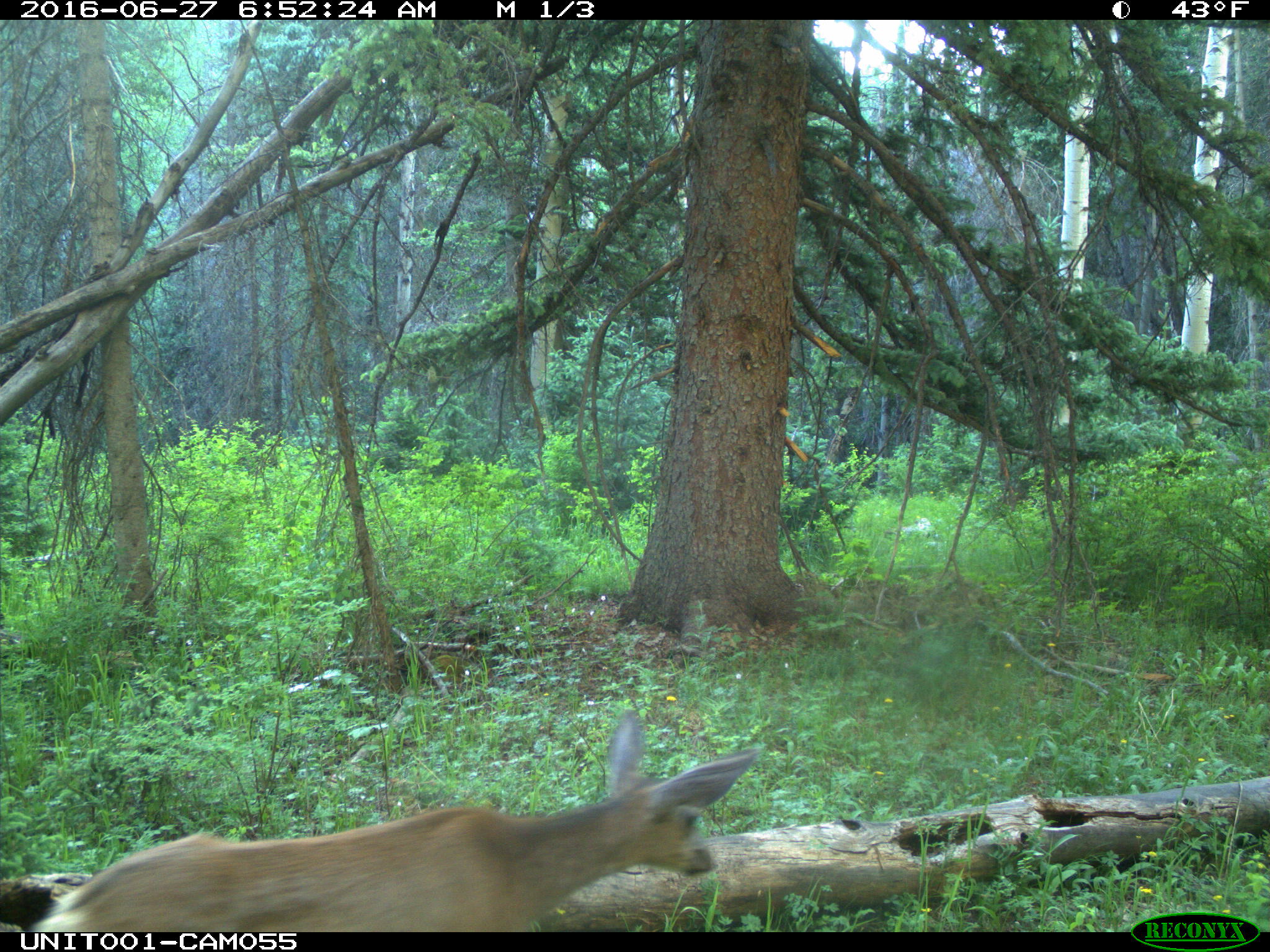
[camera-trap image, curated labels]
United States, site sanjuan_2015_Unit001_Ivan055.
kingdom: Animalia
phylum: Chordata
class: Mammalia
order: Artiodactyla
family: Cervidae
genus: Odocoileus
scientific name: Odocoileus hemionus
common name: mule deer